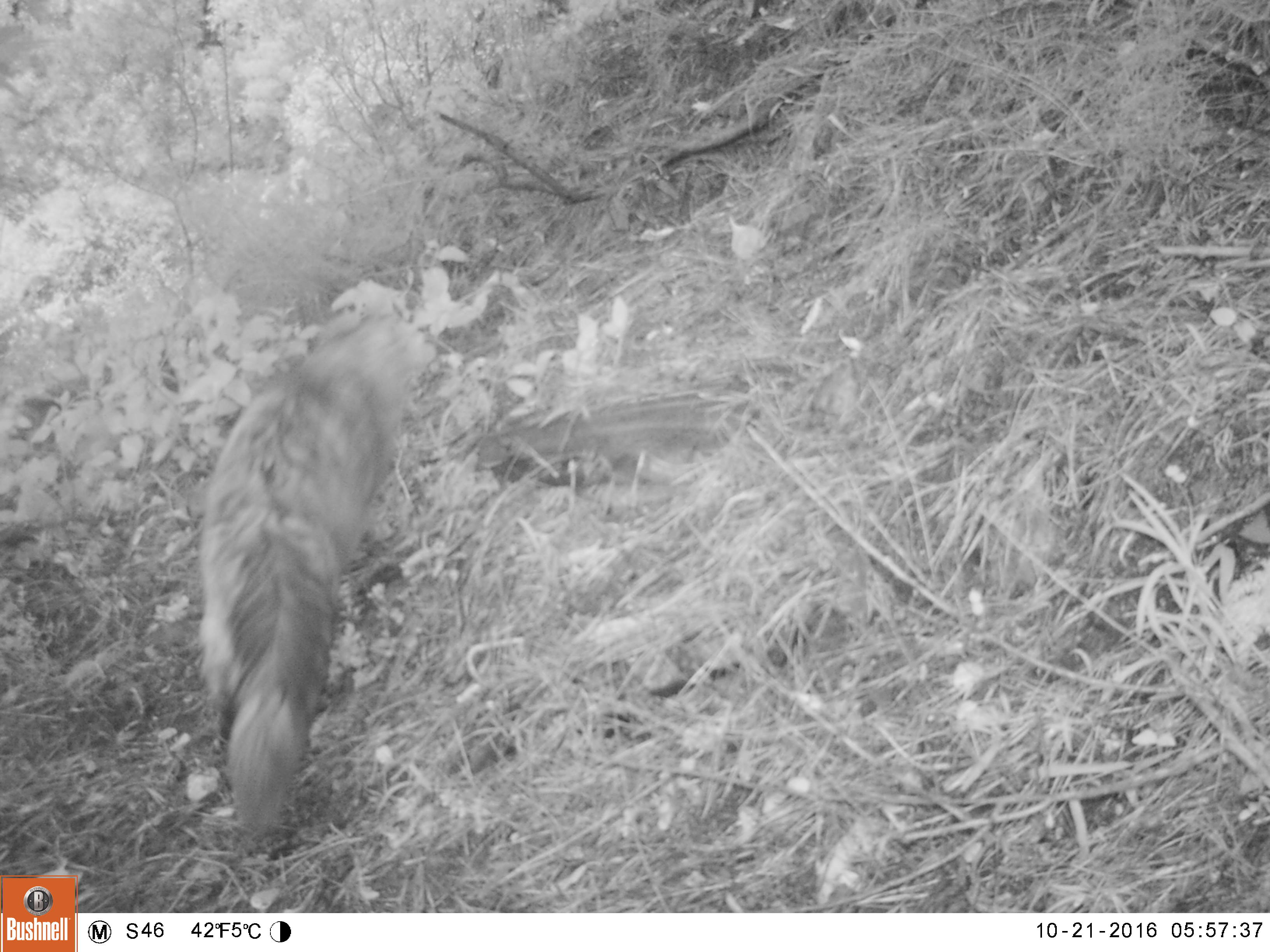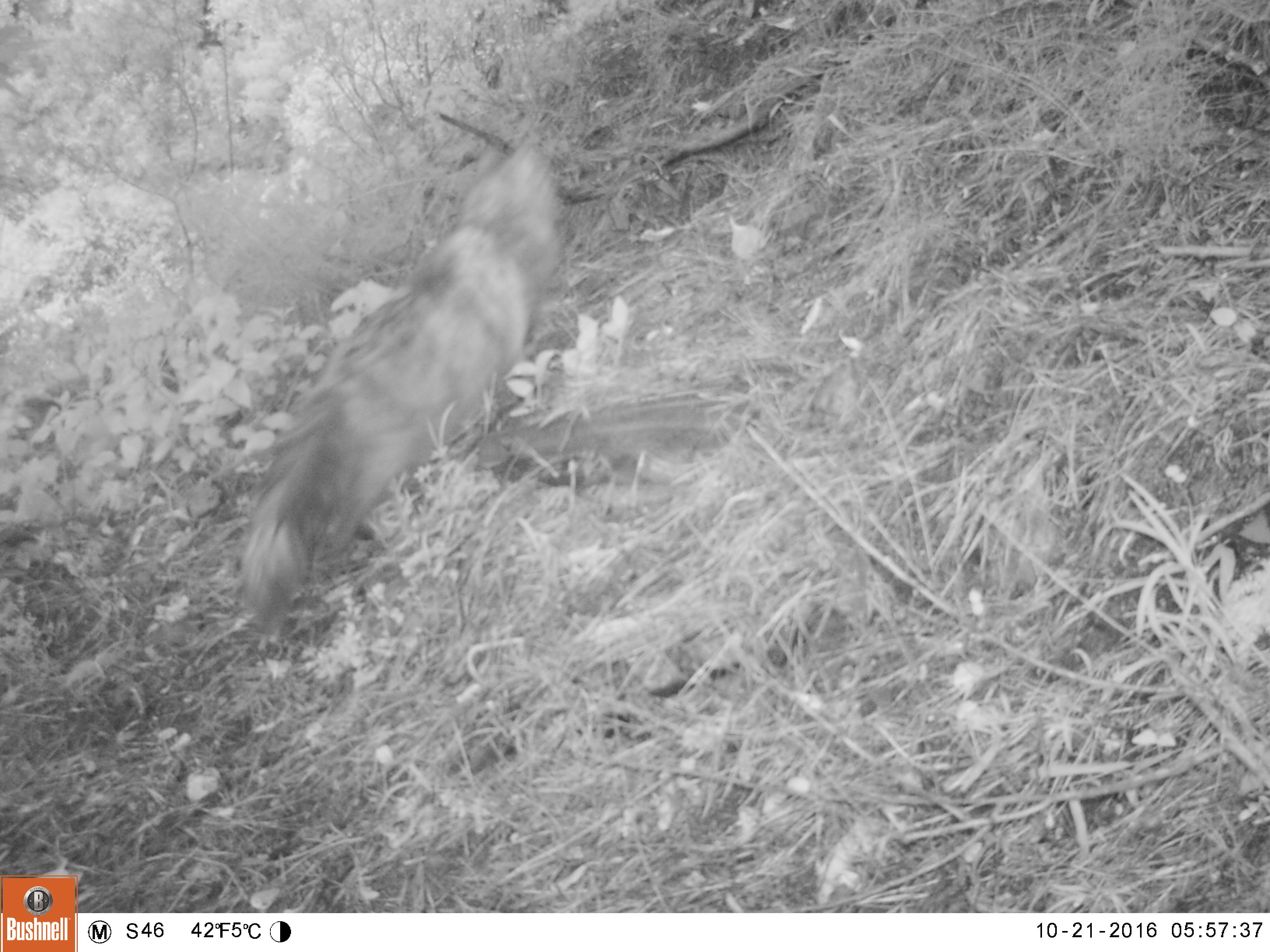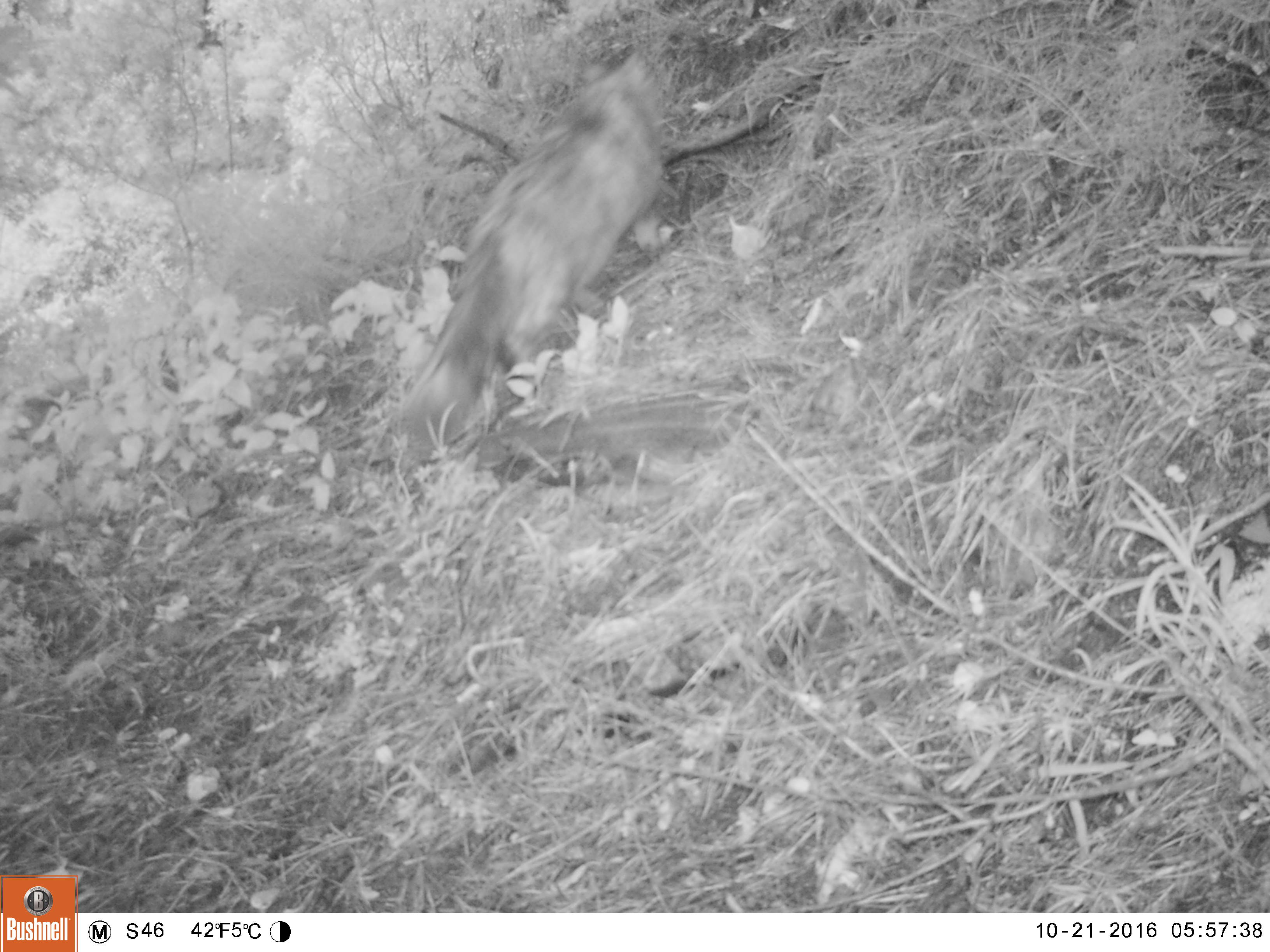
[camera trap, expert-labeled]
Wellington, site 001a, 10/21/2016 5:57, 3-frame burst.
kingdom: Animalia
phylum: Chordata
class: Mammalia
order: Carnivora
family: Felidae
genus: Felis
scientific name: Felis catus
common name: cat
Cat (Felis catus).